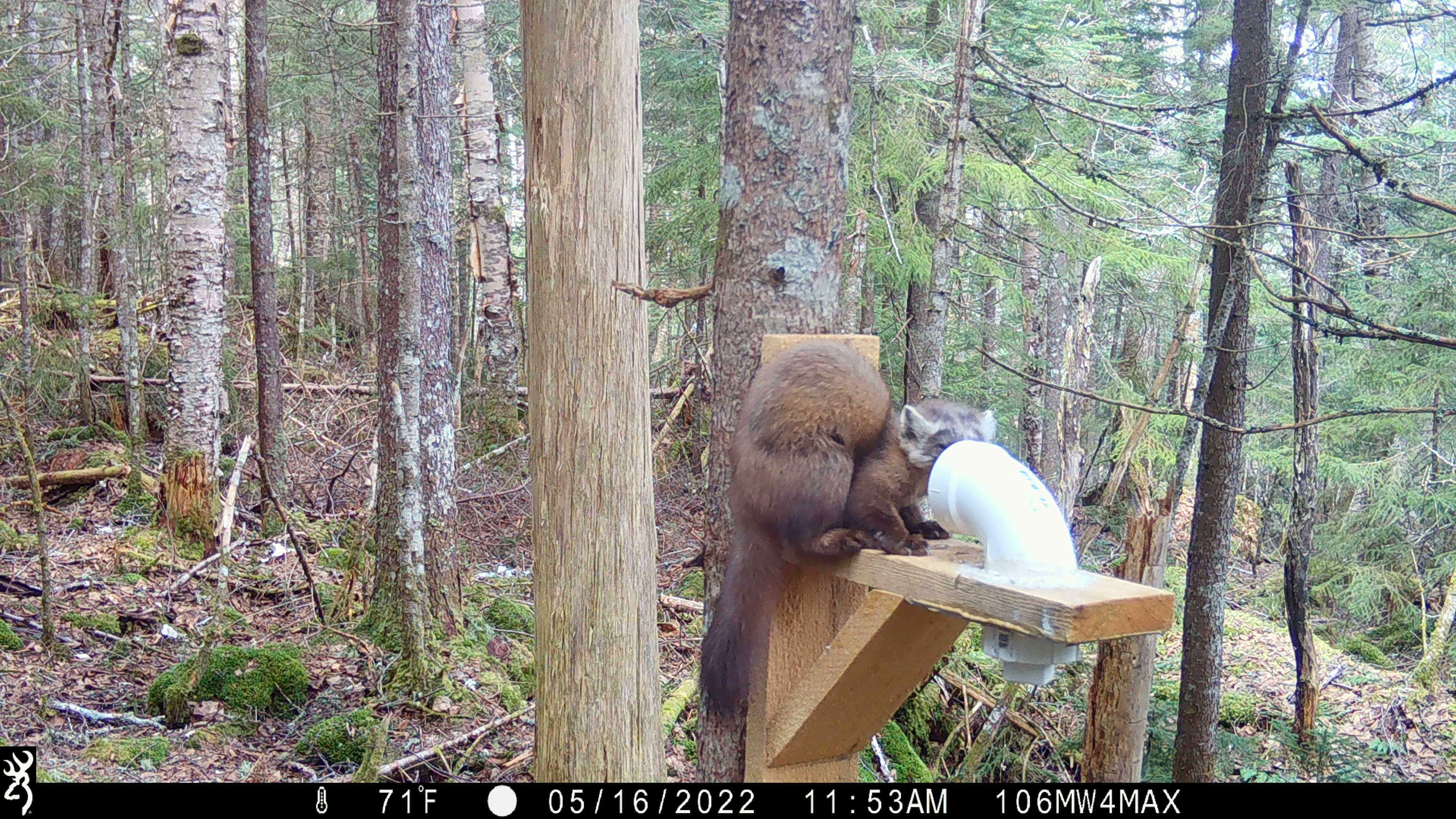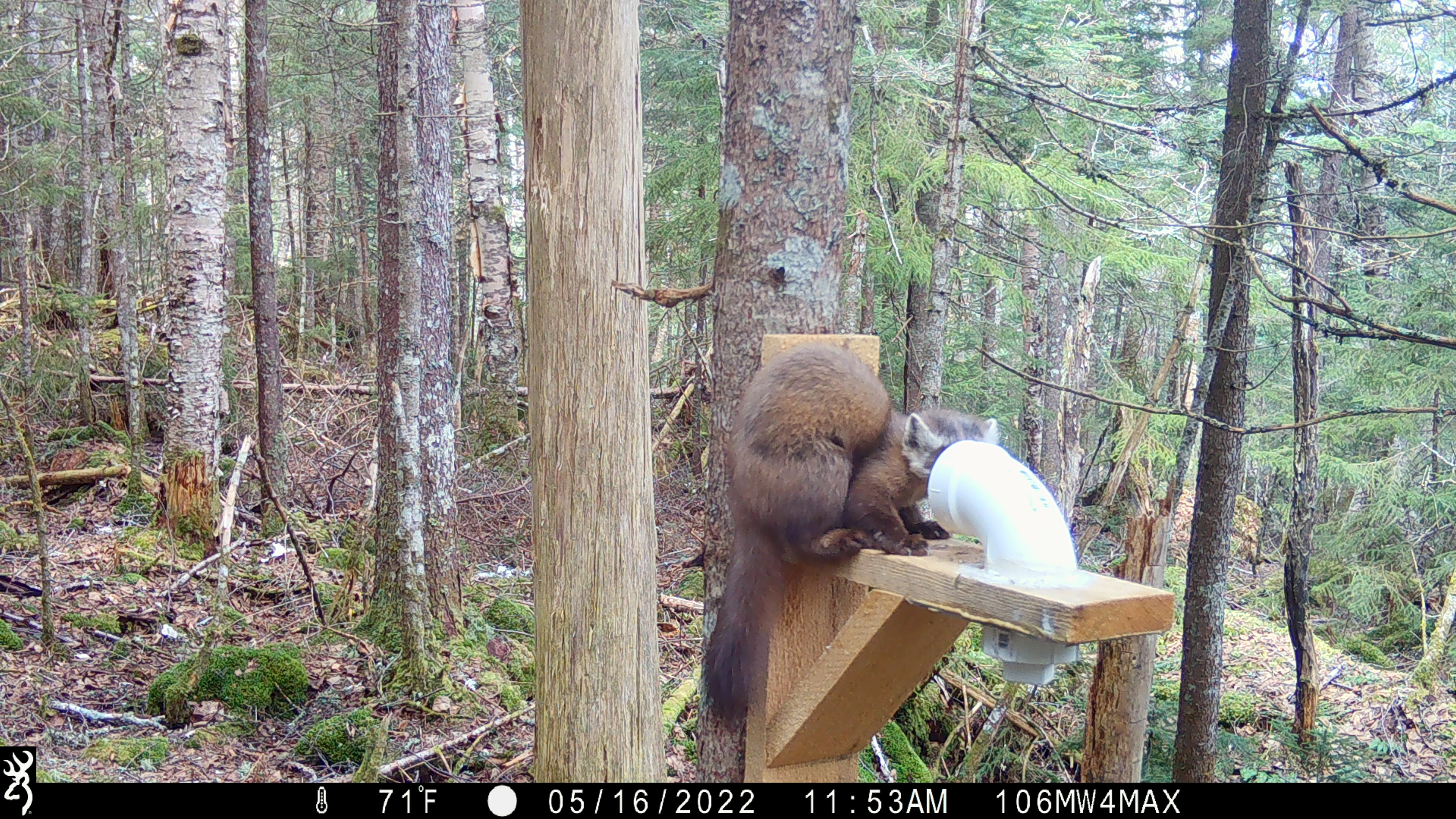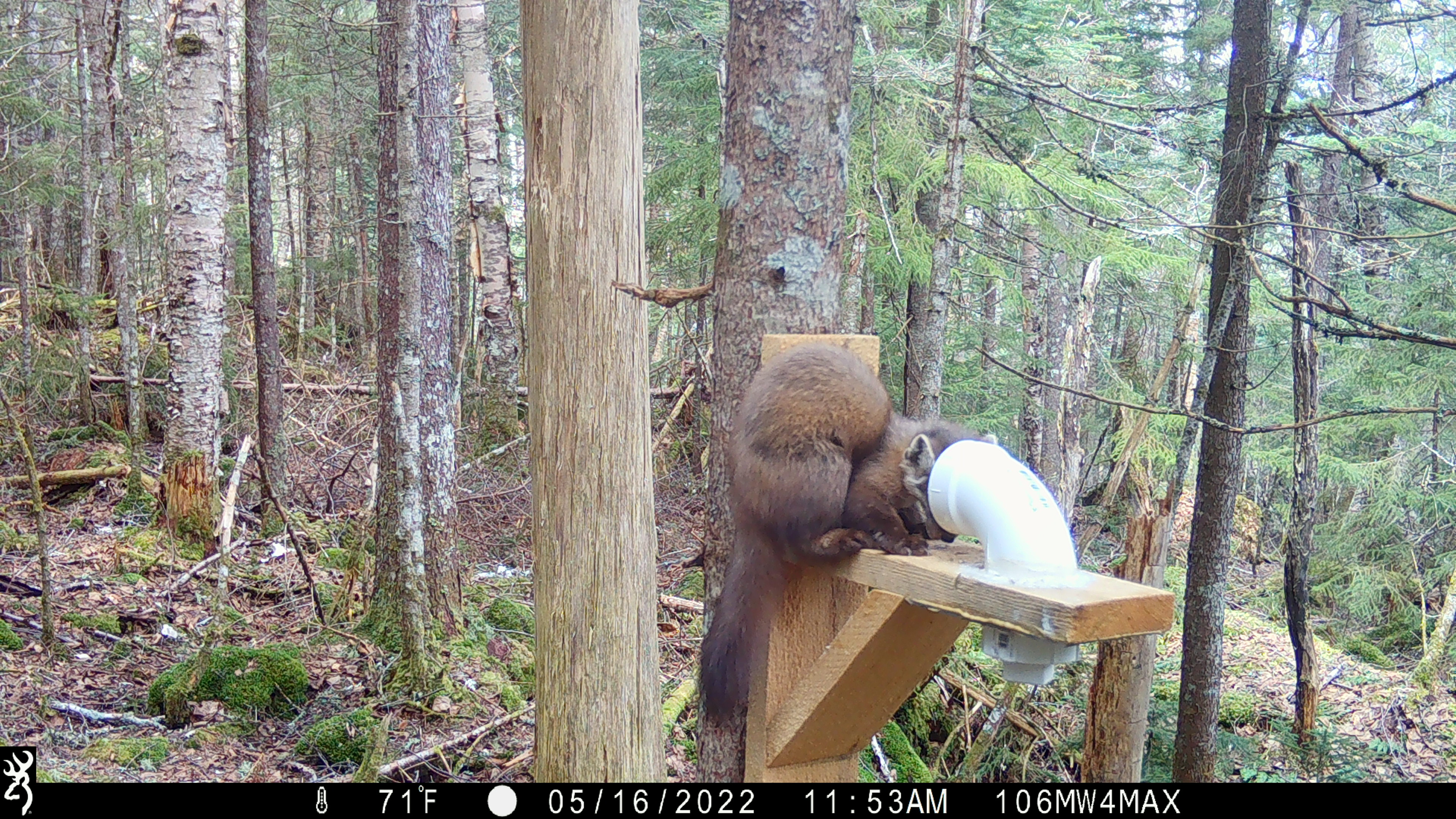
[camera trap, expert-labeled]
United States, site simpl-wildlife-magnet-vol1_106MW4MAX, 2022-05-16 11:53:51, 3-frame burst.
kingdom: Animalia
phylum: Chordata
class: Mammalia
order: Carnivora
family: Mustelidae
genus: Martes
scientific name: Martes americana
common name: american marten